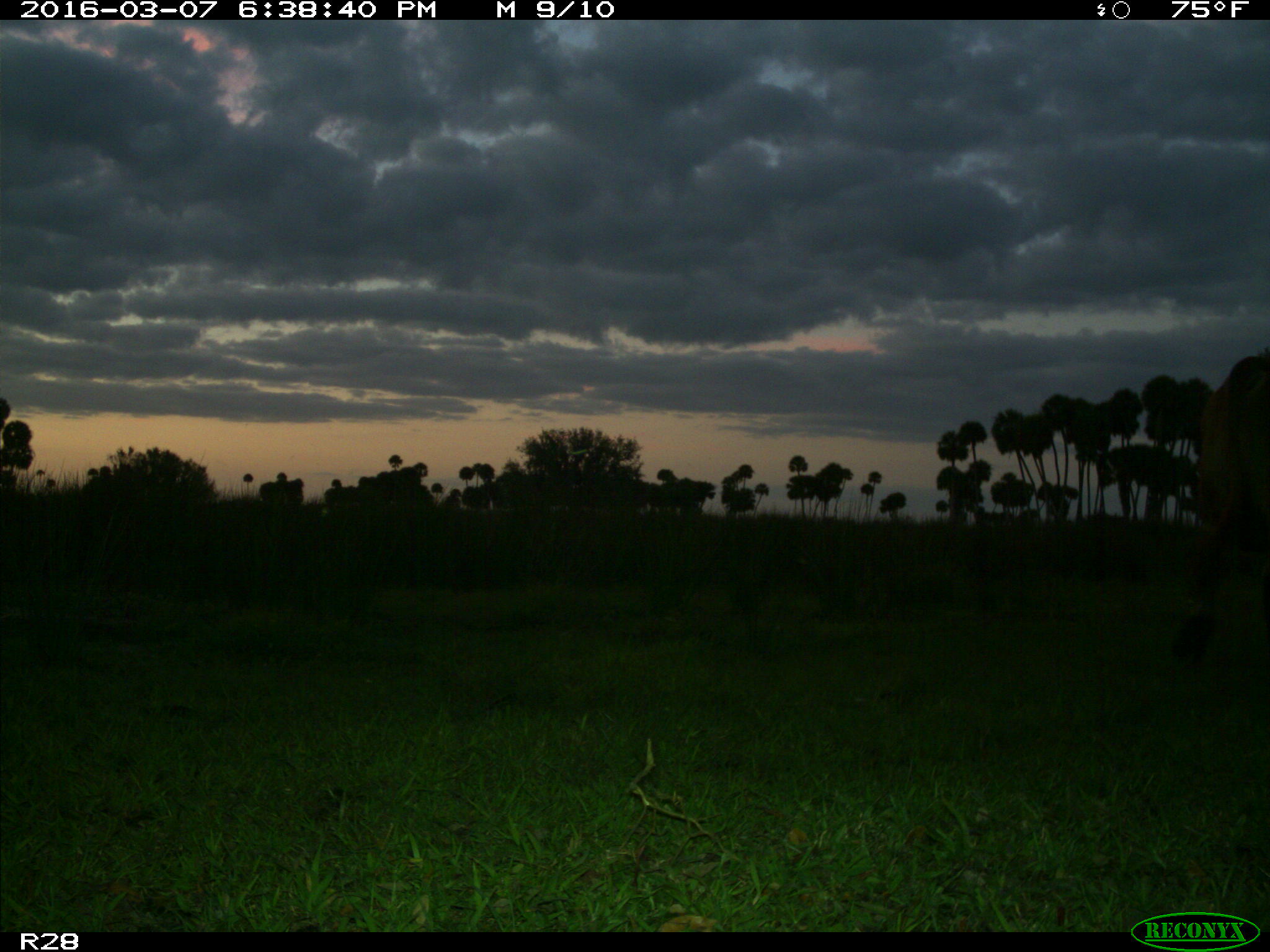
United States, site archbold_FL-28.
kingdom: Animalia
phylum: Chordata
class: Mammalia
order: Artiodactyla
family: Bovidae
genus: Bos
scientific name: Bos taurus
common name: domestic cow